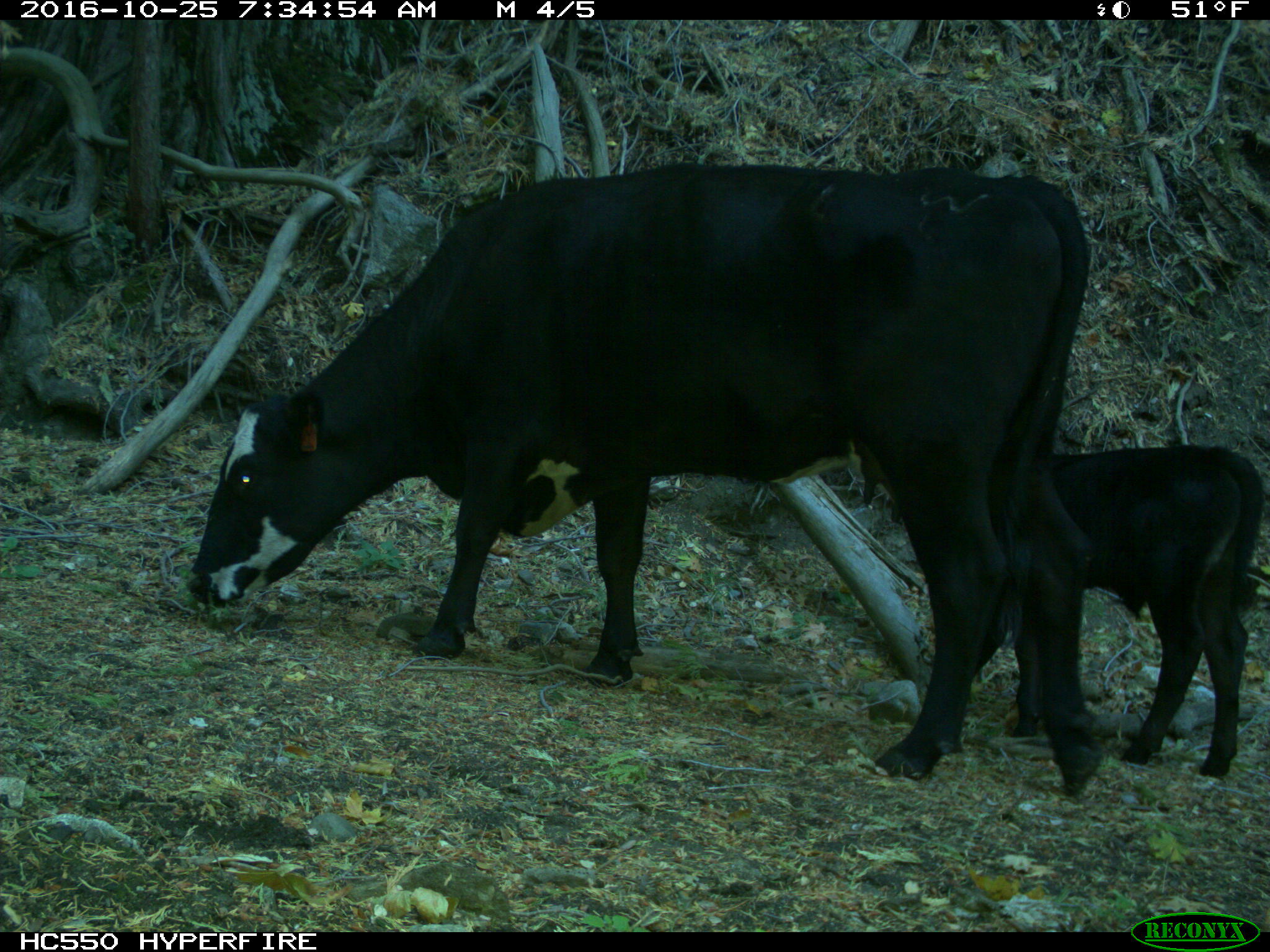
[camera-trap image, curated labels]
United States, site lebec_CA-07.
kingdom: Animalia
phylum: Chordata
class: Mammalia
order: Artiodactyla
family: Bovidae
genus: Bos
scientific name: Bos taurus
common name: domestic cow